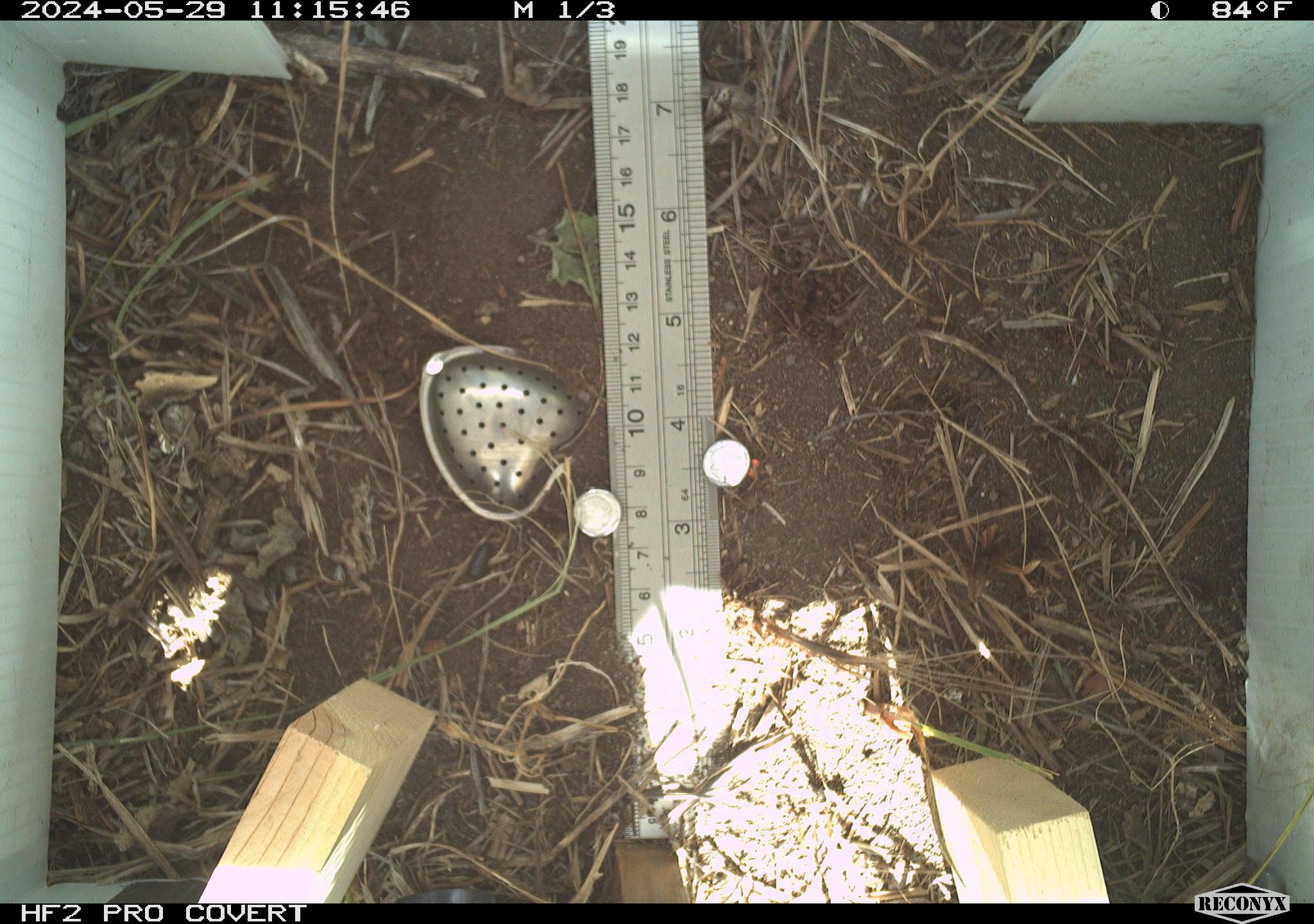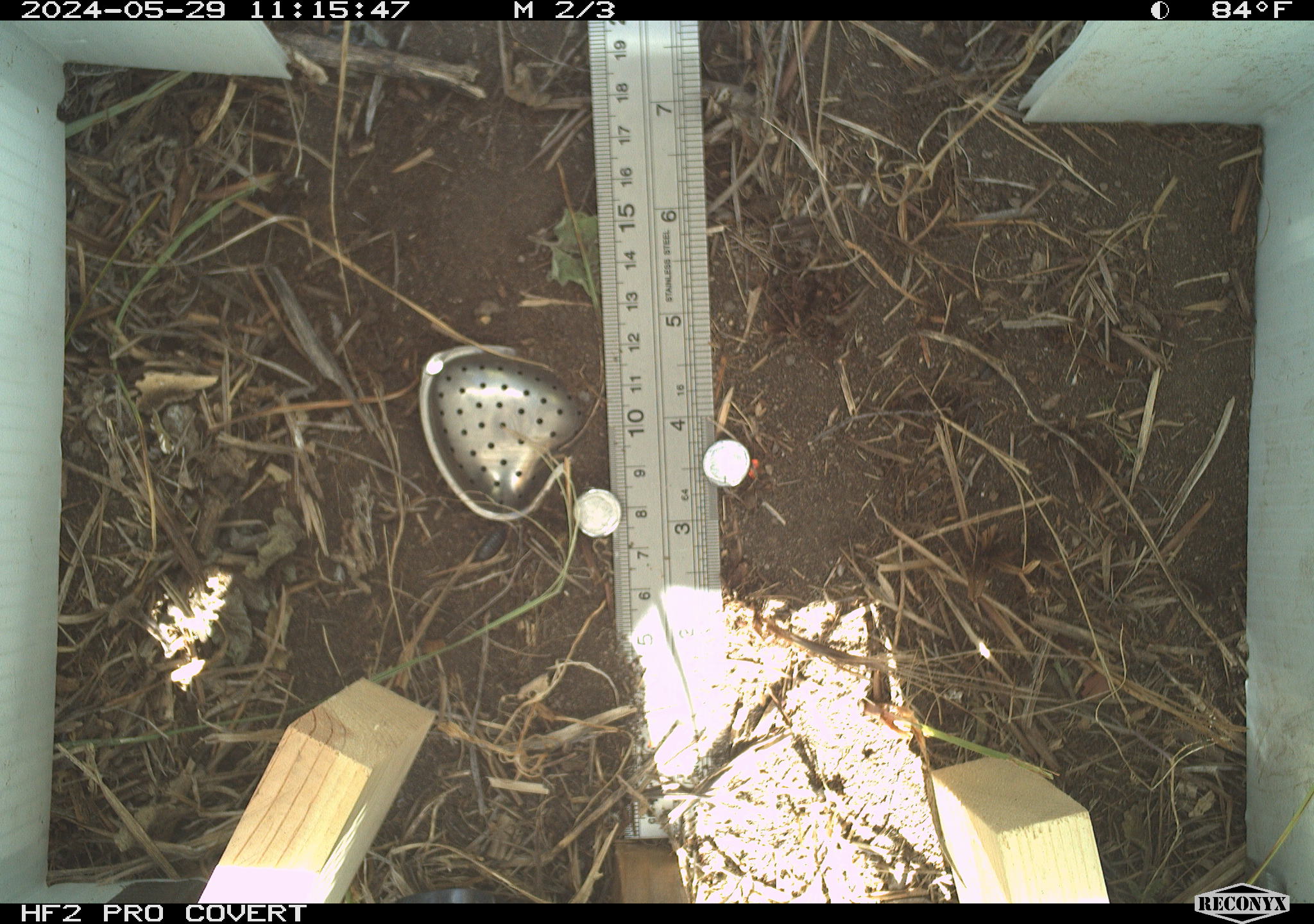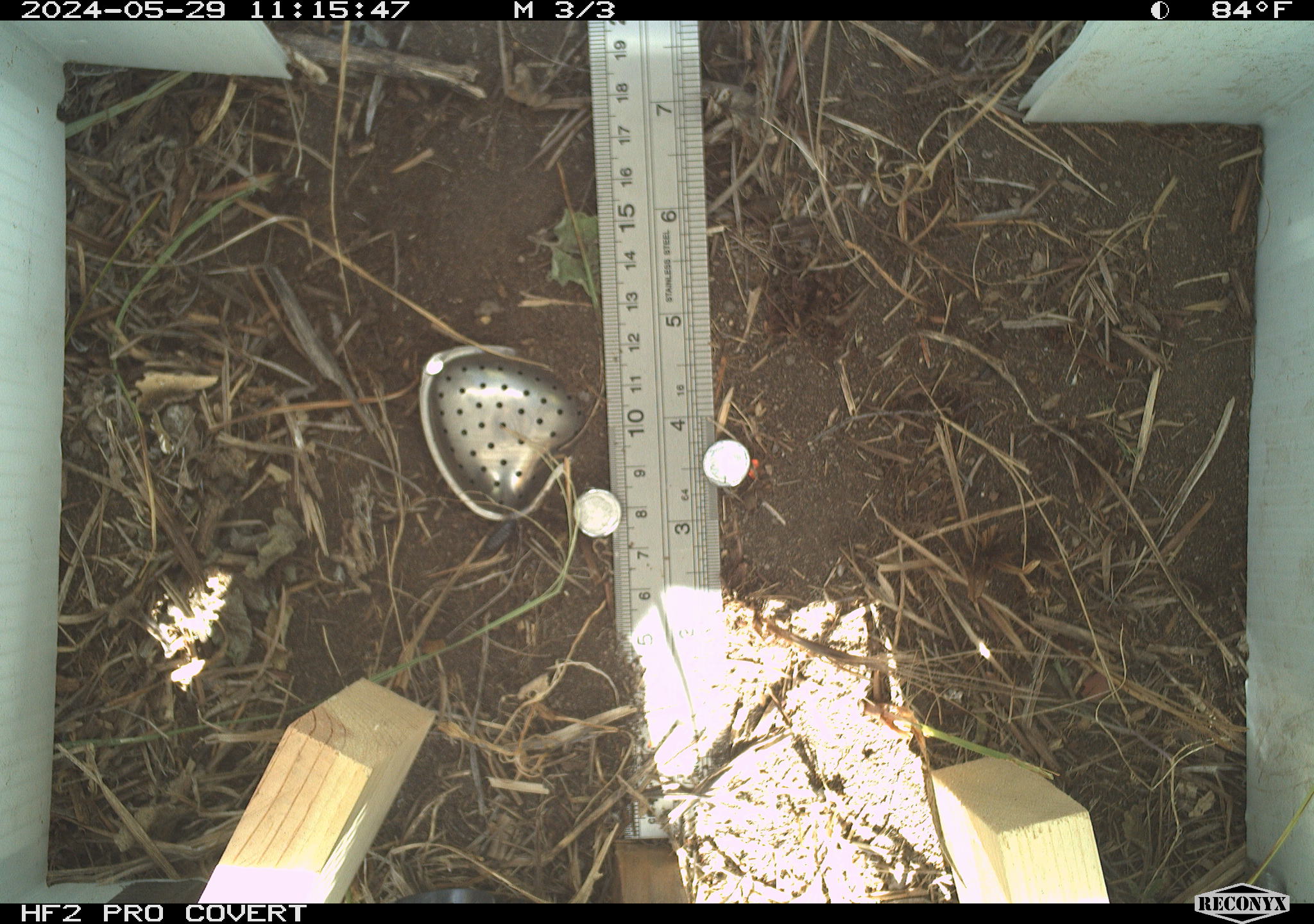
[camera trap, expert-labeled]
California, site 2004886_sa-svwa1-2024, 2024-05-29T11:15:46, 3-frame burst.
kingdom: Animalia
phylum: Arthropoda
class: Malacostraca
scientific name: Malacostraca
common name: amphipods, crabs, isopods, krill, lobsters and shrimps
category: malacostracan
Malacostracan (amphipods, crabs, isopods, krill, lobsters and shrimps) (Malacostraca).